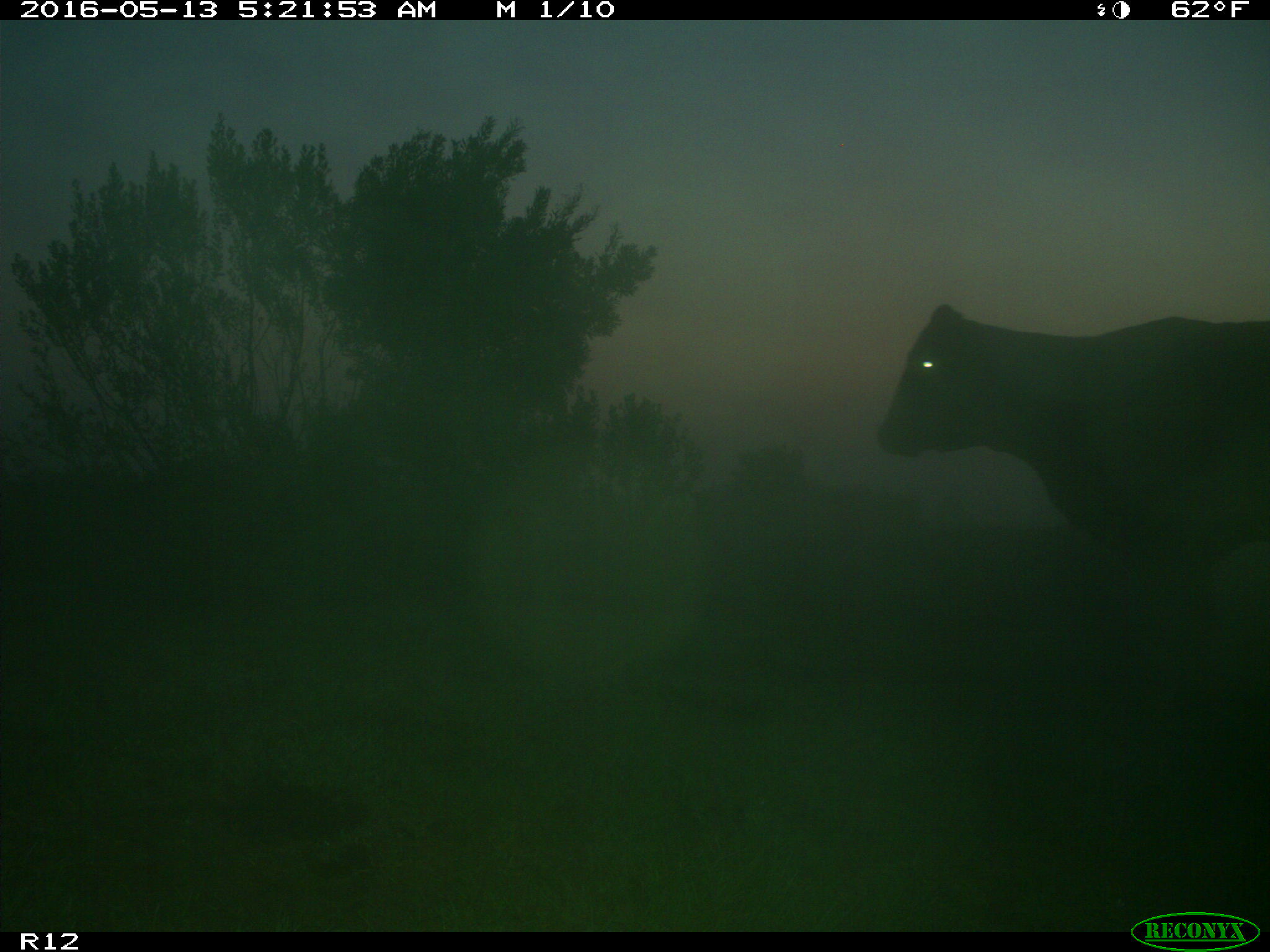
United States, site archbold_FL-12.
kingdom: Animalia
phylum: Chordata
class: Mammalia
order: Artiodactyla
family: Bovidae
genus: Bos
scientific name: Bos taurus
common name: domestic cow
Bos taurus (domestic cow).